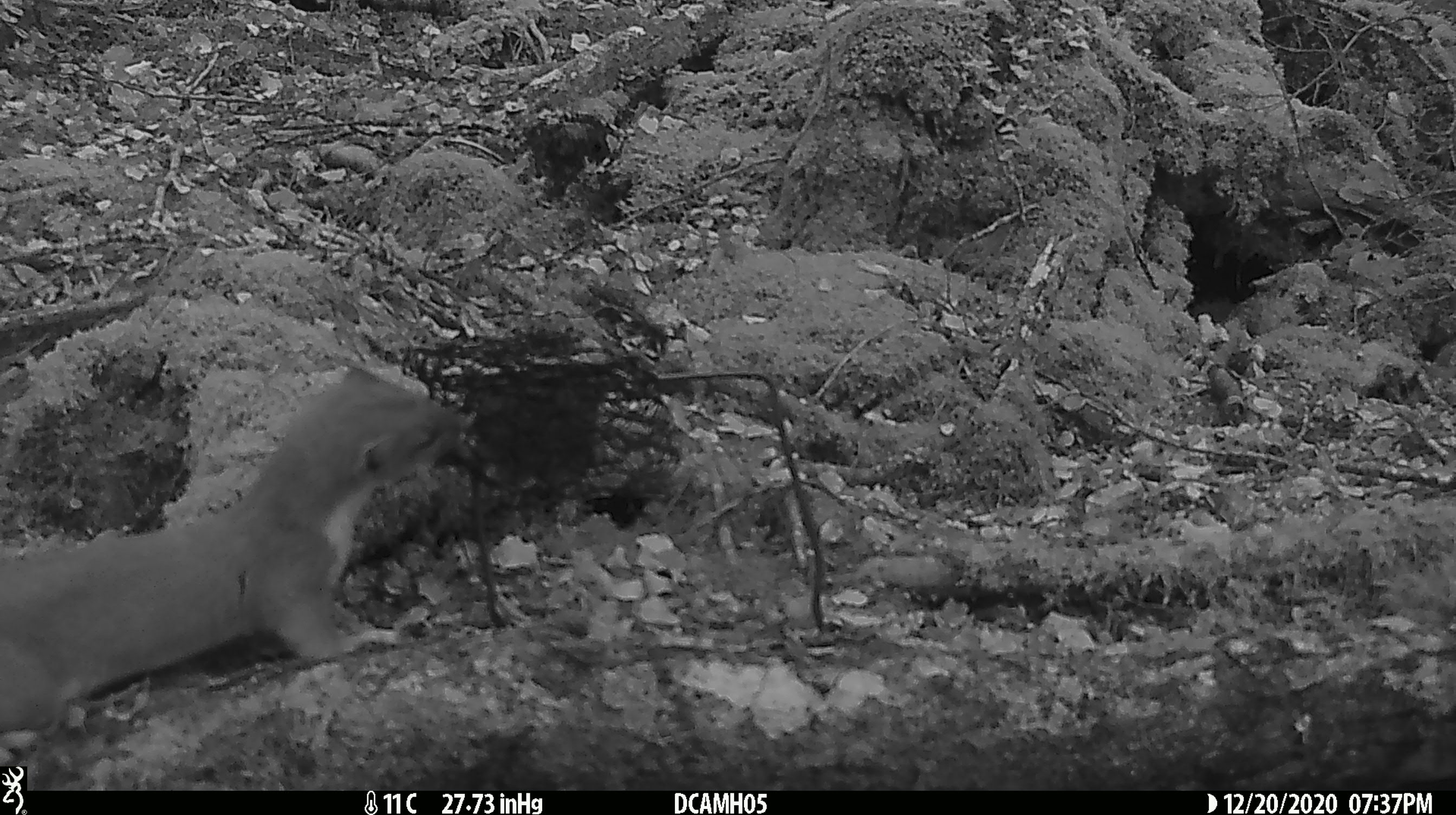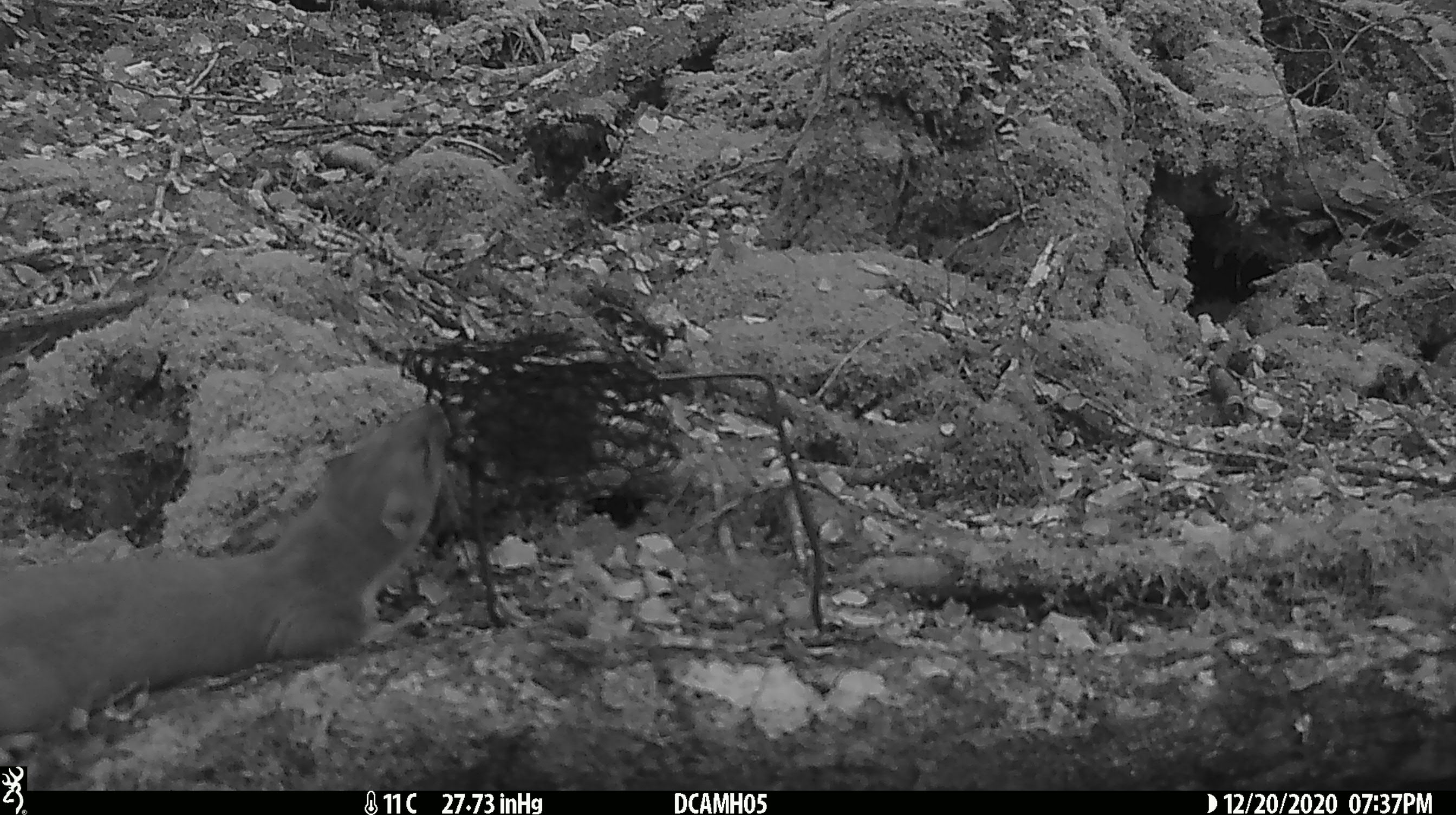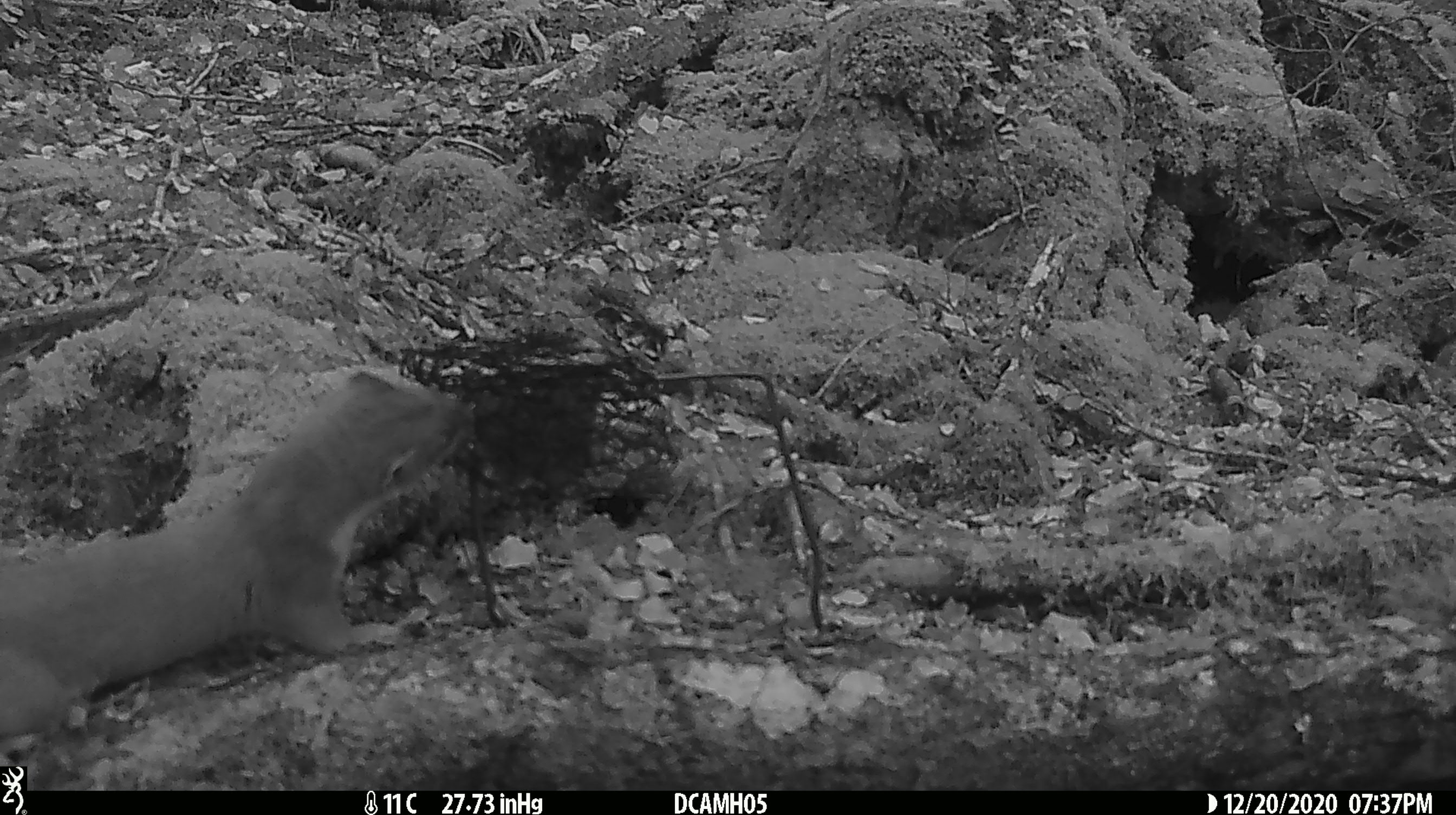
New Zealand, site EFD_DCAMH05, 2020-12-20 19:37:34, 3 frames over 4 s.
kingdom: Animalia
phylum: Chordata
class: Mammalia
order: Carnivora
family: Mustelidae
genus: Mustela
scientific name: Mustela erminea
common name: stoat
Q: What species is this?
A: Stoat (Mustela erminea).